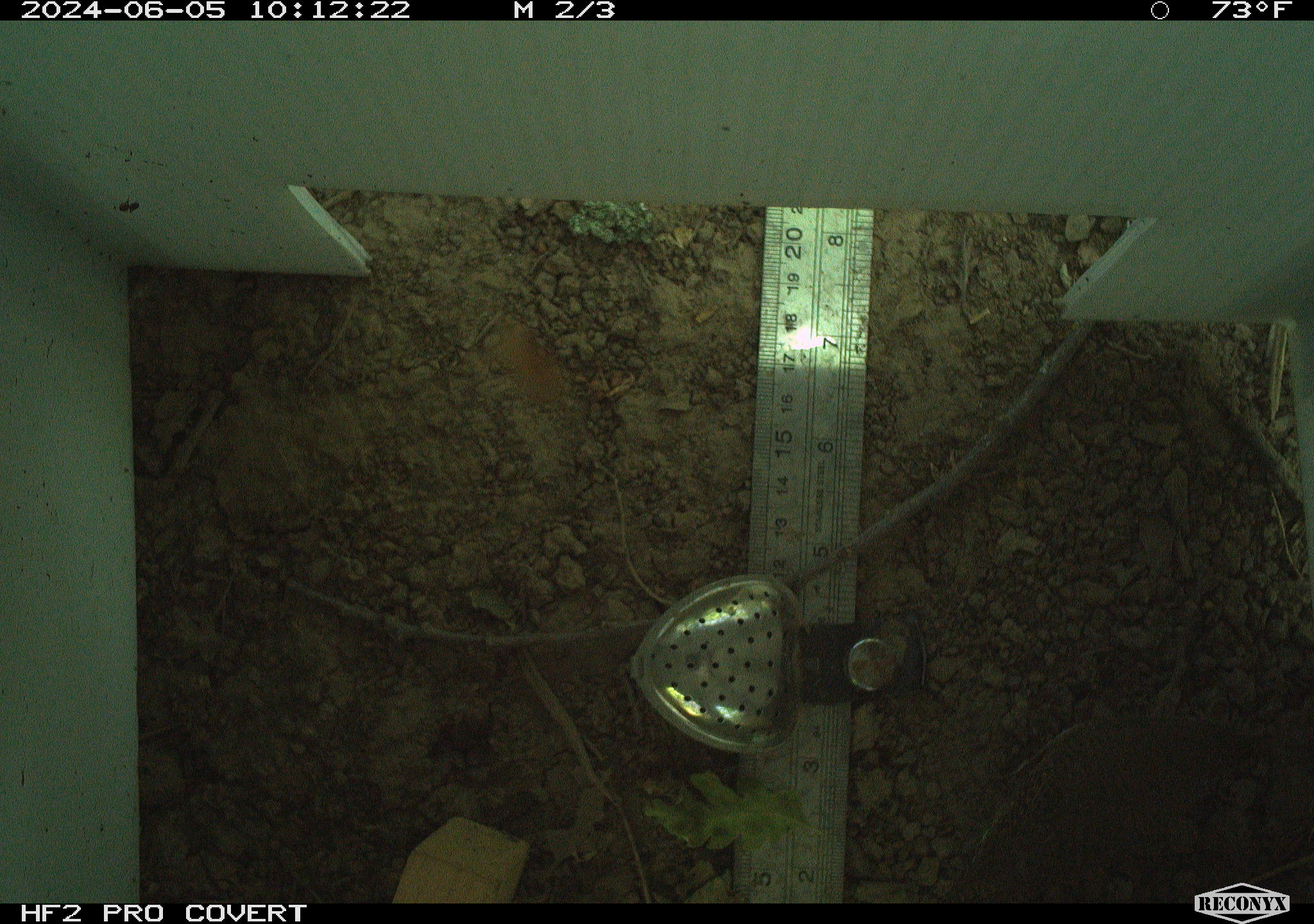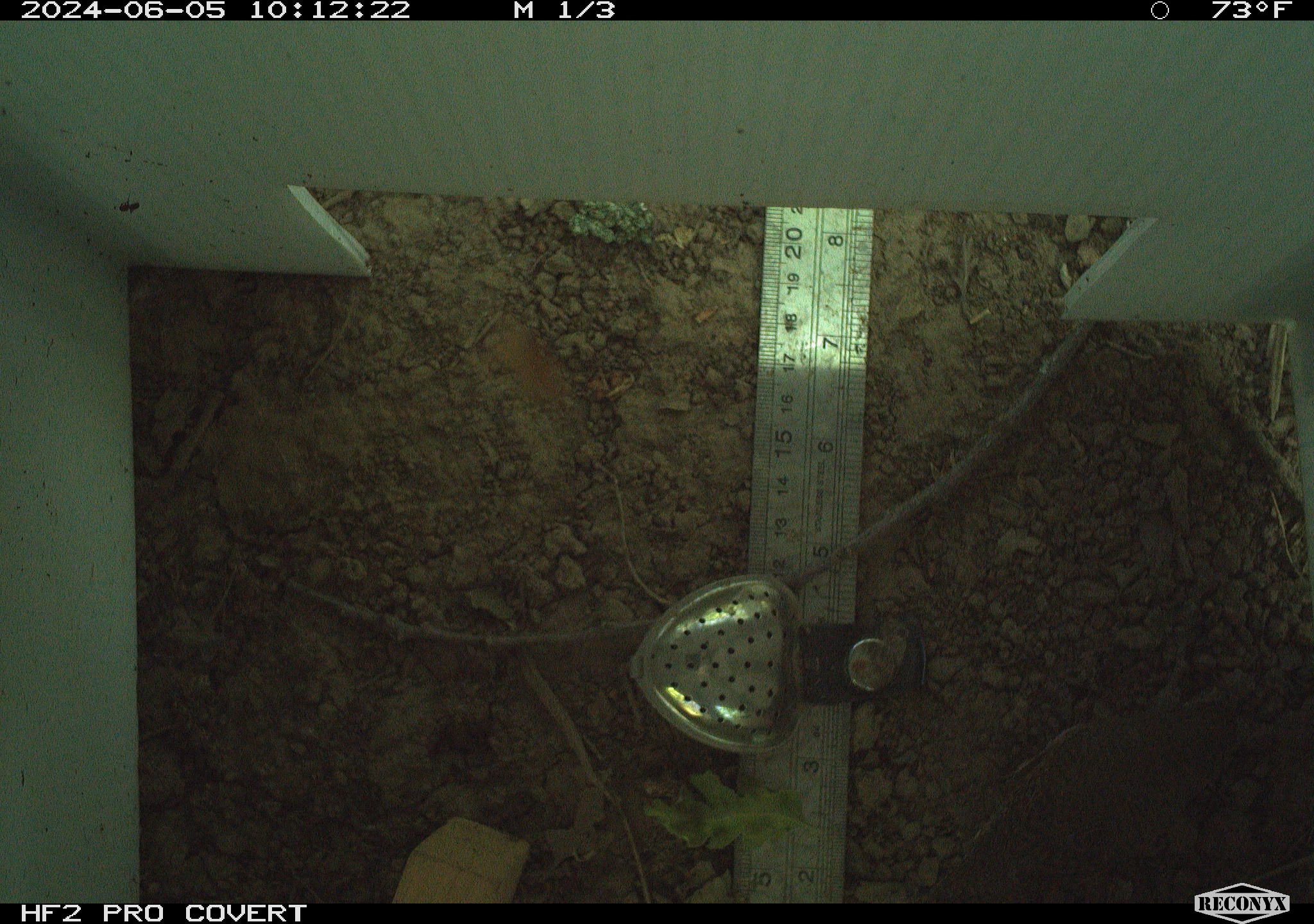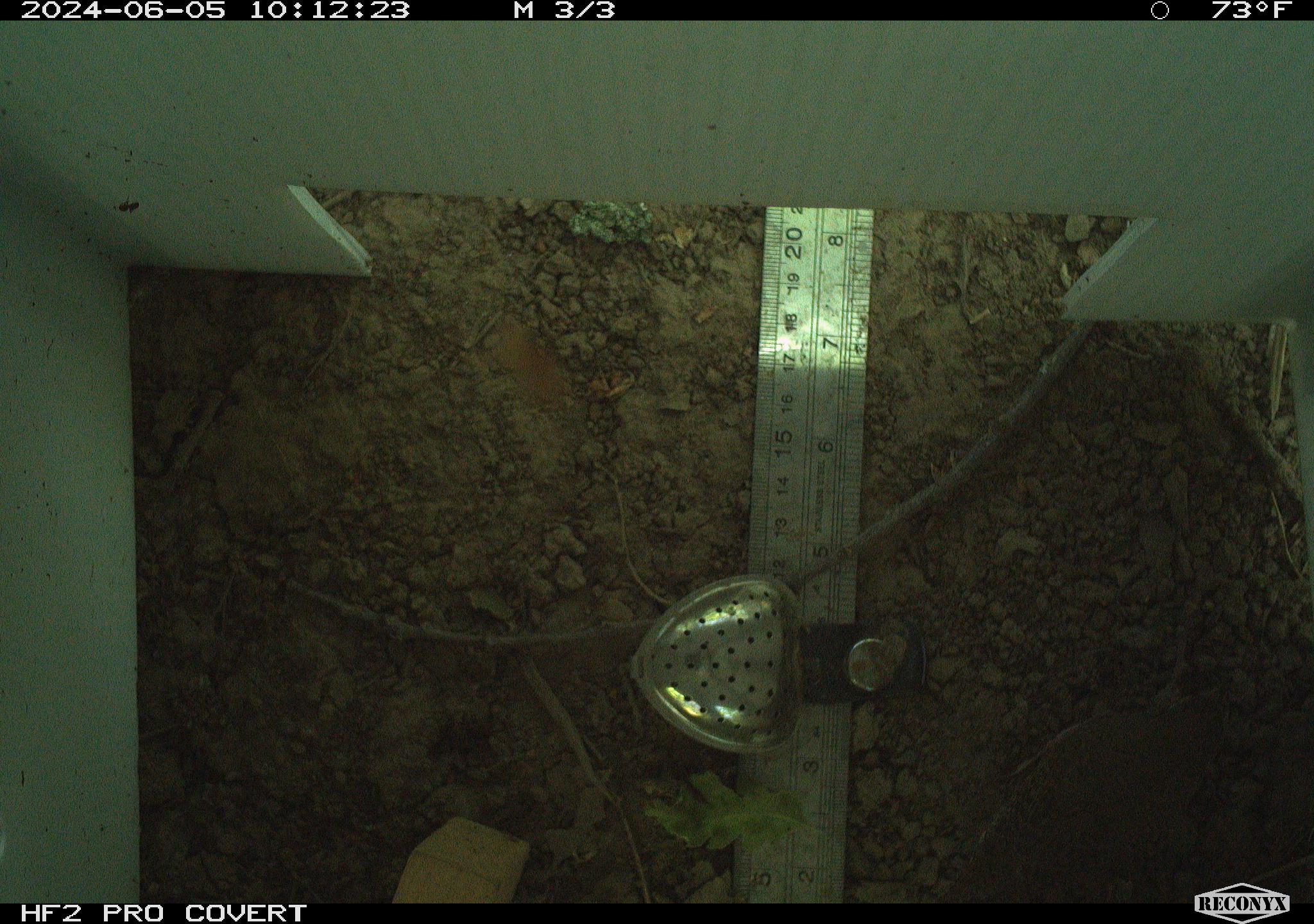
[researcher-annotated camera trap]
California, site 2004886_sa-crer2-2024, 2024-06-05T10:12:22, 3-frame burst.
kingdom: Animalia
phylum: Chordata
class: Aves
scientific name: Aves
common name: bird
Bird (Aves).